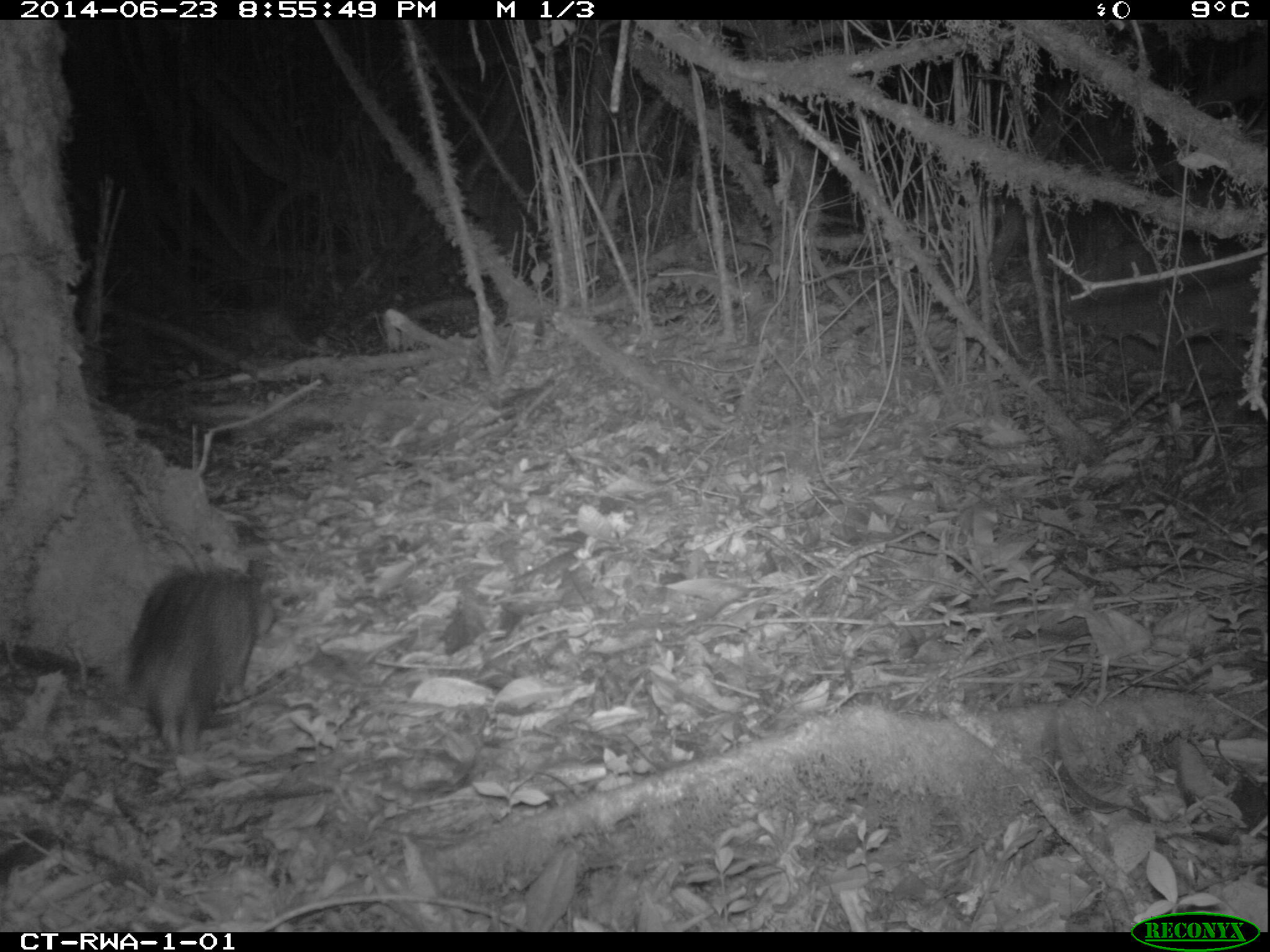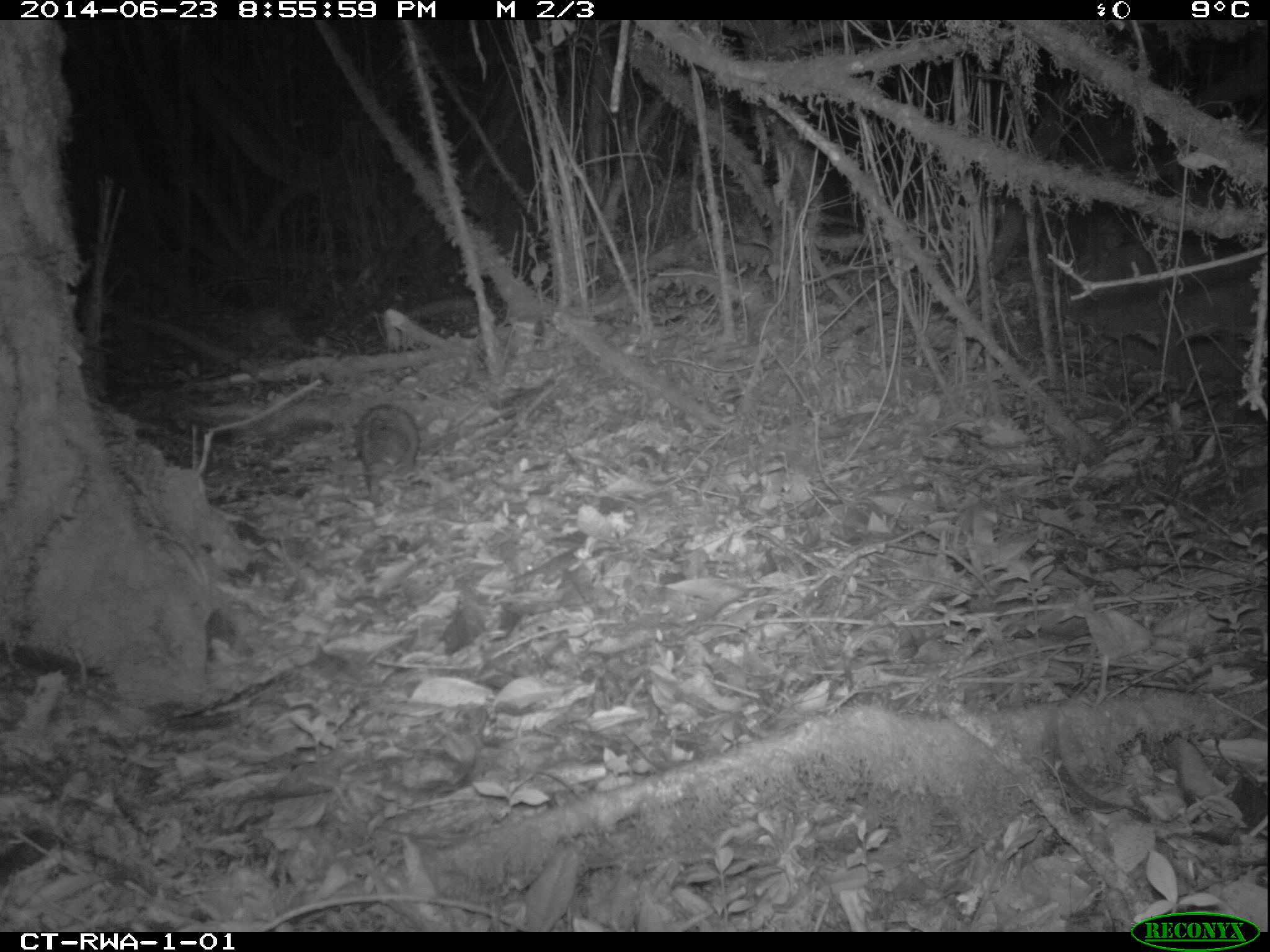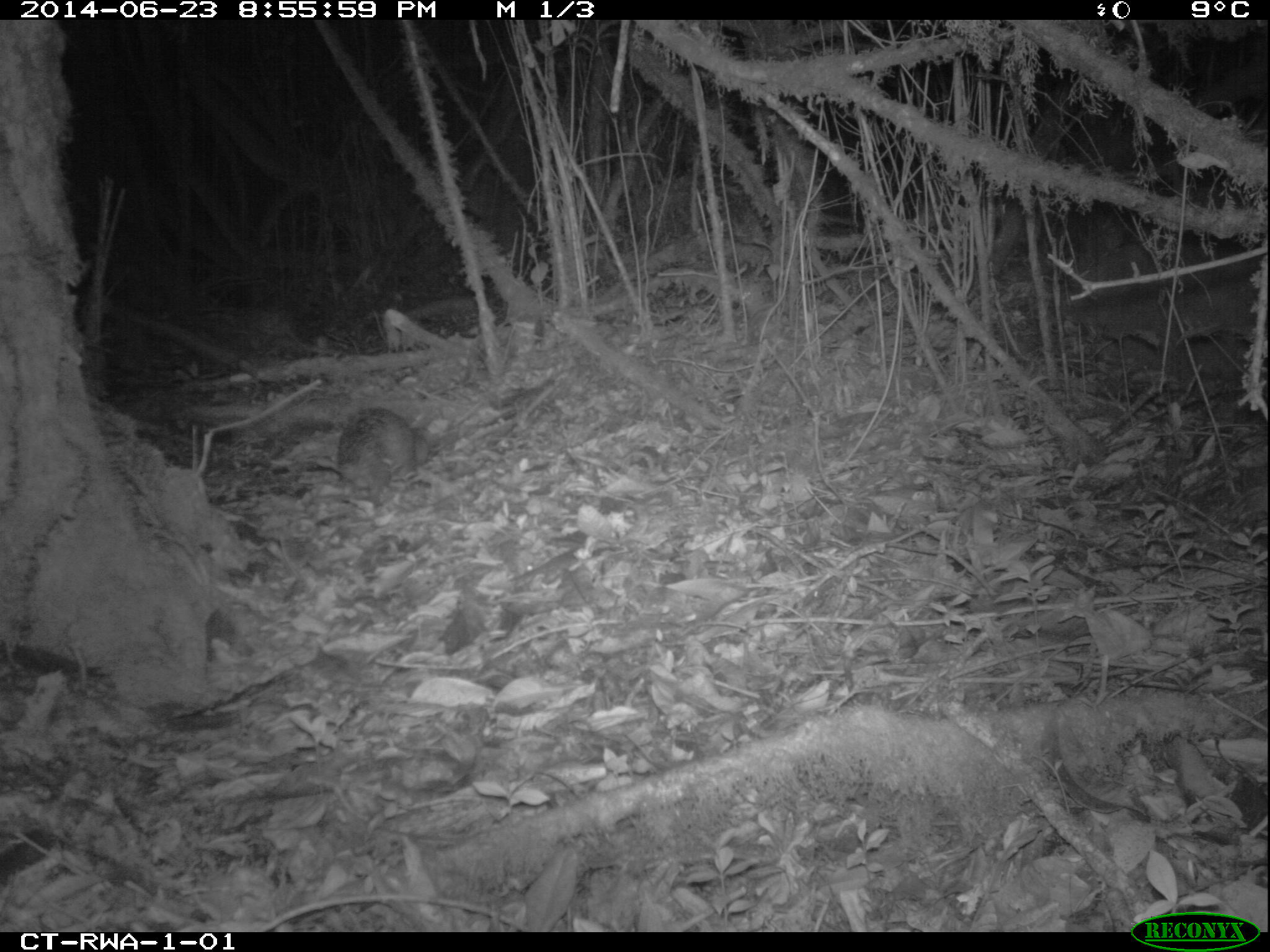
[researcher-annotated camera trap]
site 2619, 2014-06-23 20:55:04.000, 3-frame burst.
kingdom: Animalia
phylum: Chordata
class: Mammalia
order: Rodentia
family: Hystricidae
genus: Atherurus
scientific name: Atherurus africanus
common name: african brush-tailed porcupine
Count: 1.